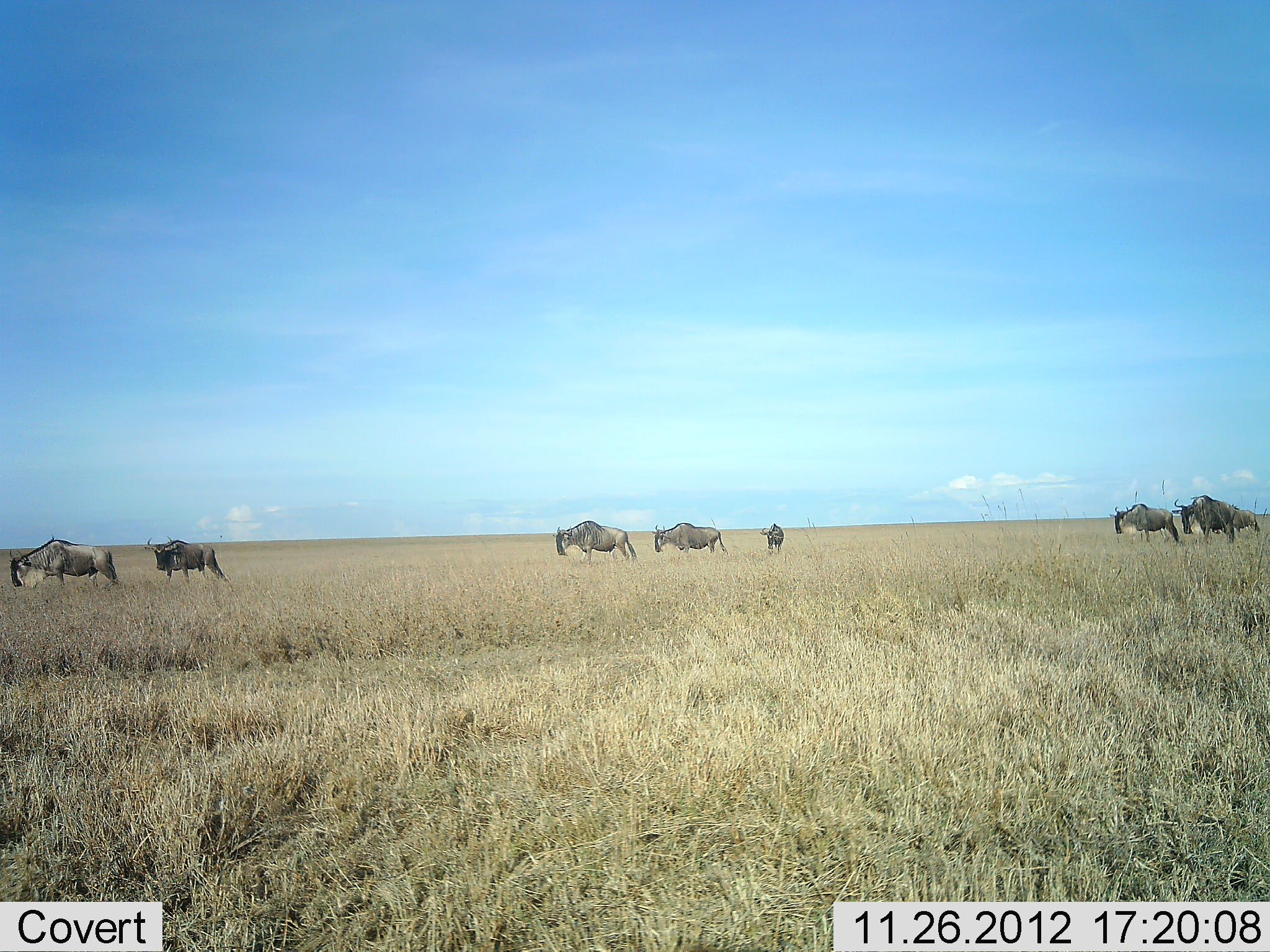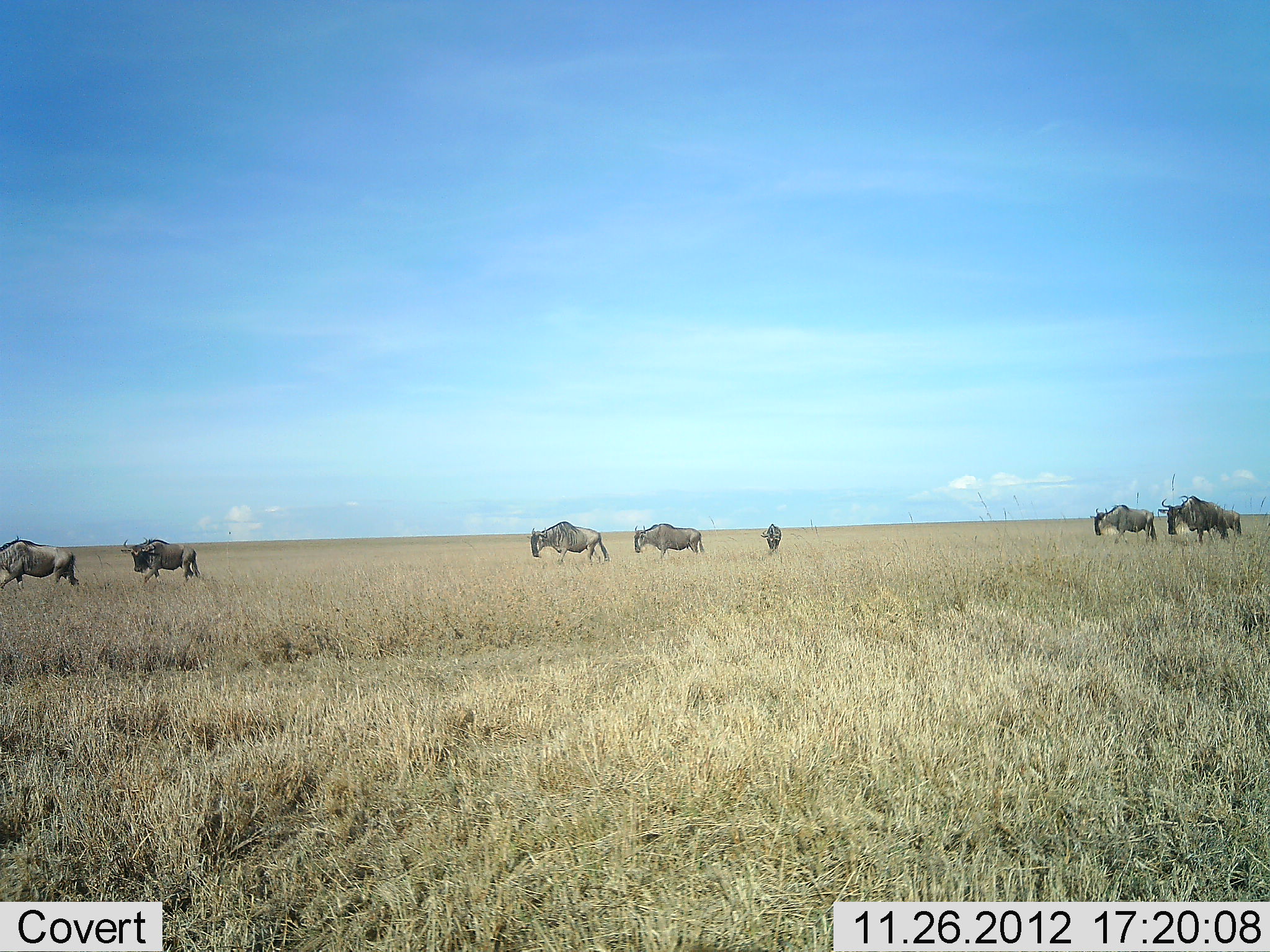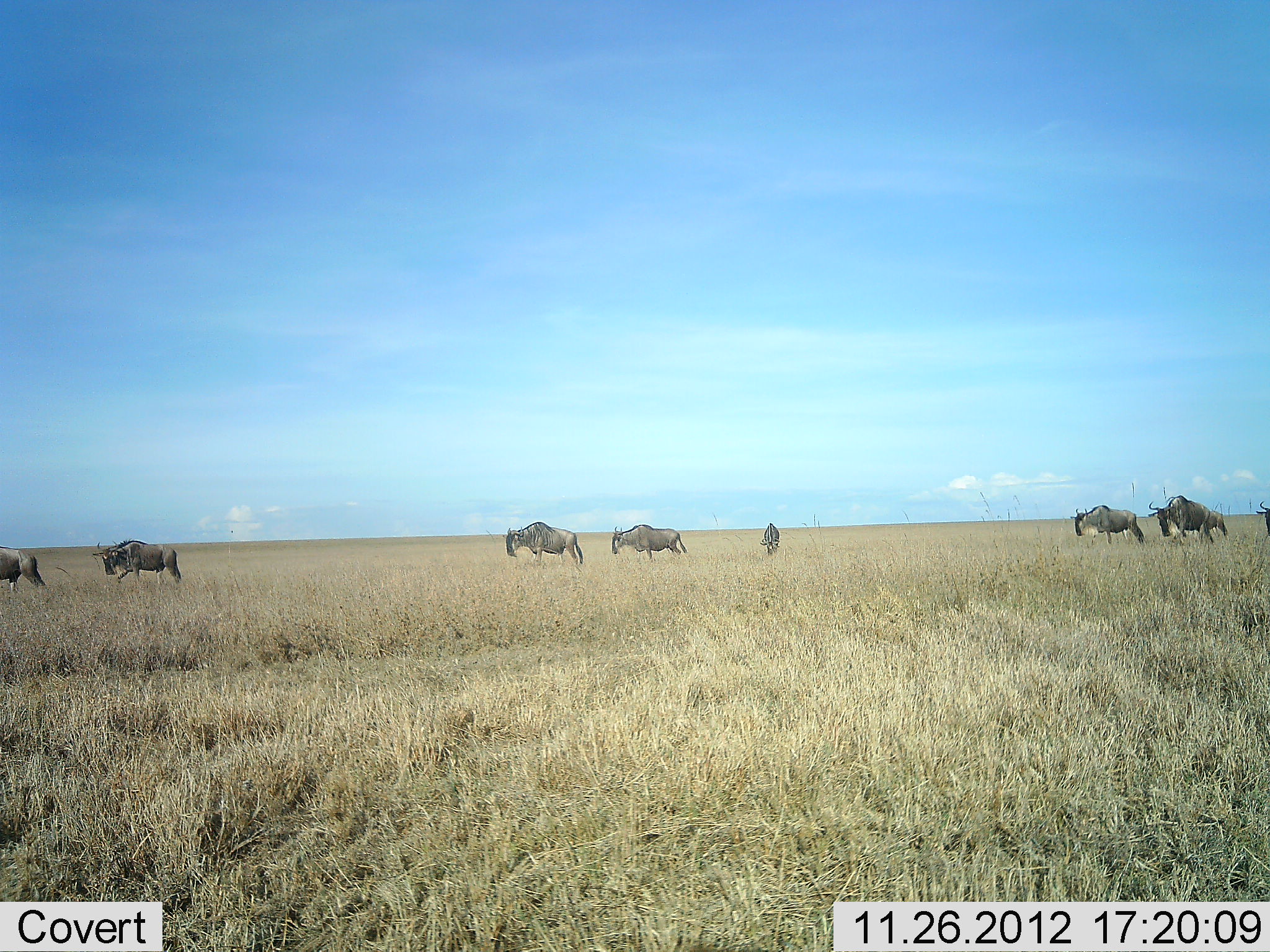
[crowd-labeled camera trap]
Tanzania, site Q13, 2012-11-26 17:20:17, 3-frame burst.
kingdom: Animalia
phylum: Chordata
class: Mammalia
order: Artiodactyla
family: Bovidae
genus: Connochaetes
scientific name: Connochaetes taurinus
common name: blue wildebeest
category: wildebeest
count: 8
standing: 10%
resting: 0%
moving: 95%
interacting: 0%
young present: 0%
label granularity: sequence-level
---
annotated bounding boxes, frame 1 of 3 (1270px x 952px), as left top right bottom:
animal: 7 535 119 597; 143 536 226 586; 552 520 637 566; 1172 494 1236 546; 651 522 729 562; 1109 503 1180 545; 1211 503 1261 545; 760 522 785 557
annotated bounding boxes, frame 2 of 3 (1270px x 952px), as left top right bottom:
animal: 0 536 84 593; 120 536 202 587; 526 521 611 567; 1157 495 1229 547; 1089 504 1158 547; 634 523 705 559; 1208 508 1242 545; 761 523 782 555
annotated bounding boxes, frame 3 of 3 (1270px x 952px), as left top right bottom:
animal: 91 537 182 591; 502 521 585 571; 1147 495 1214 550; 1070 504 1146 548; 611 524 688 564; 0 546 47 597; 1194 509 1229 543; 759 522 781 557; 1257 501 1270 536